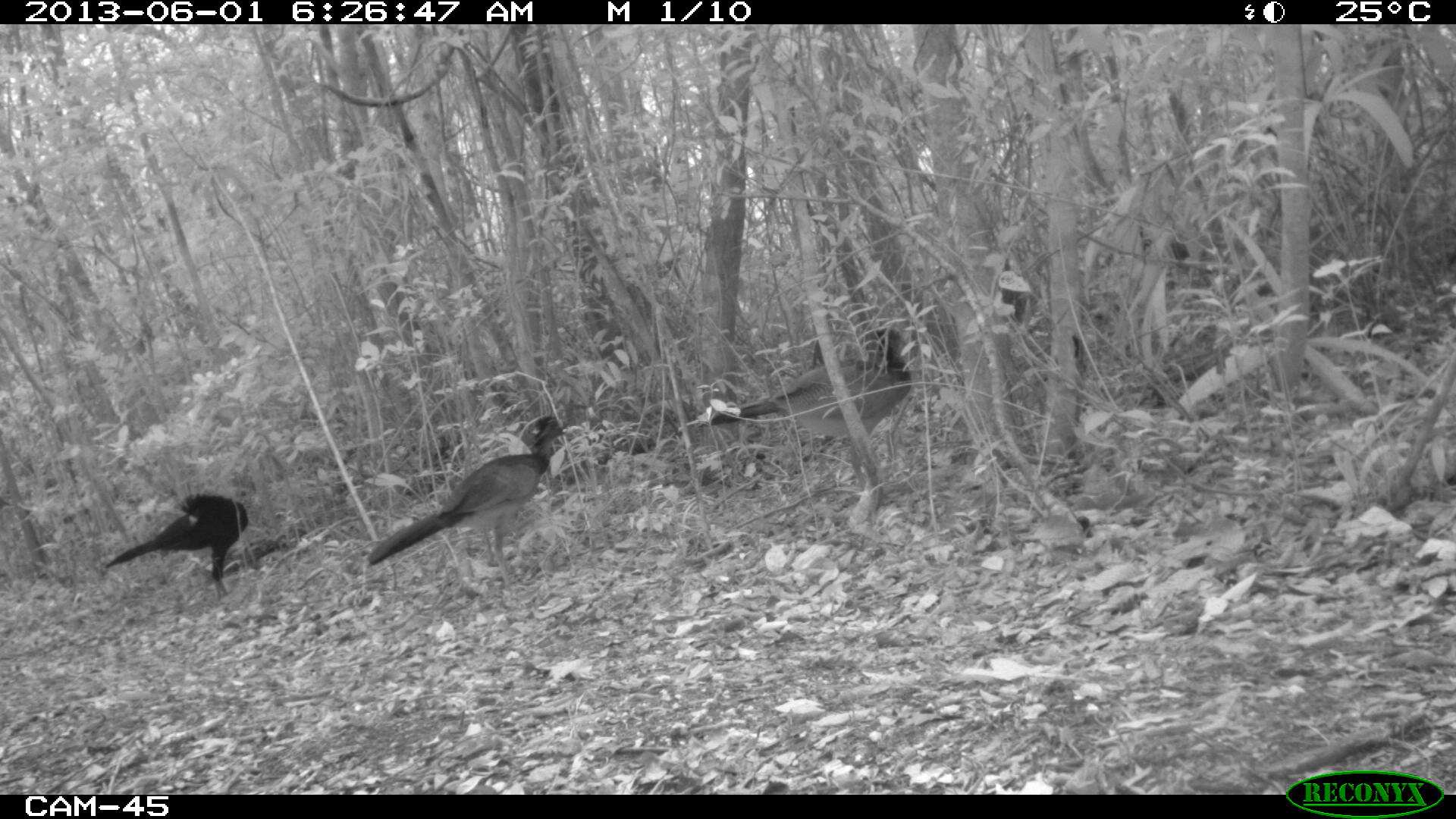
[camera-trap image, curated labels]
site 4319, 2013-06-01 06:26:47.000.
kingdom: Animalia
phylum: Chordata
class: Aves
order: Galliformes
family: Cracidae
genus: Crax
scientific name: Crax rubra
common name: great curassow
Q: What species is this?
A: Crax rubra (great curassow).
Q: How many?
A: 4.